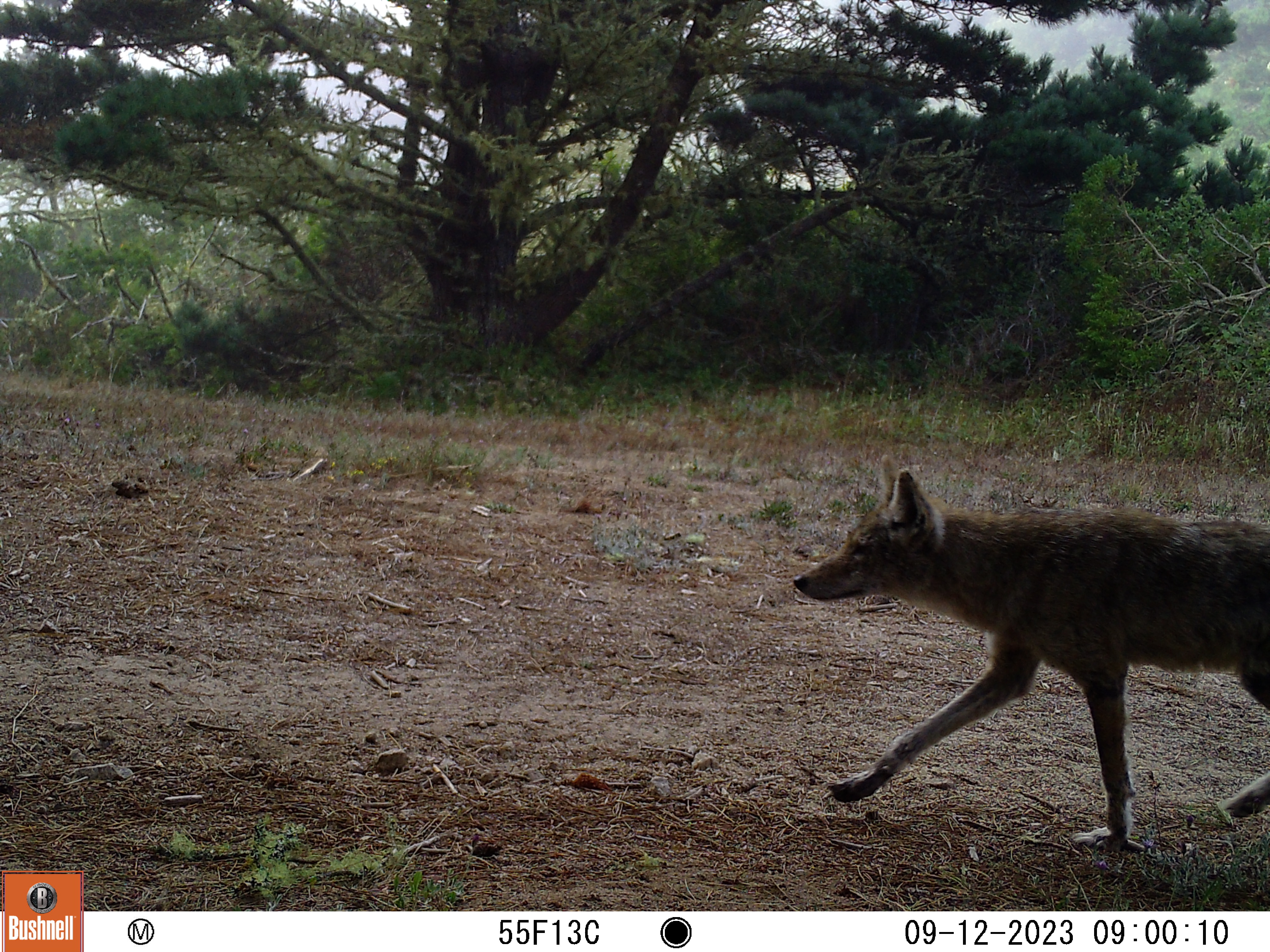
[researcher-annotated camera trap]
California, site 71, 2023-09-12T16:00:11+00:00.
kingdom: Animalia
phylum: Chordata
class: Mammalia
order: Carnivora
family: Canidae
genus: Canis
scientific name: Canis latrans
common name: coyote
Coyote (Canis latrans).